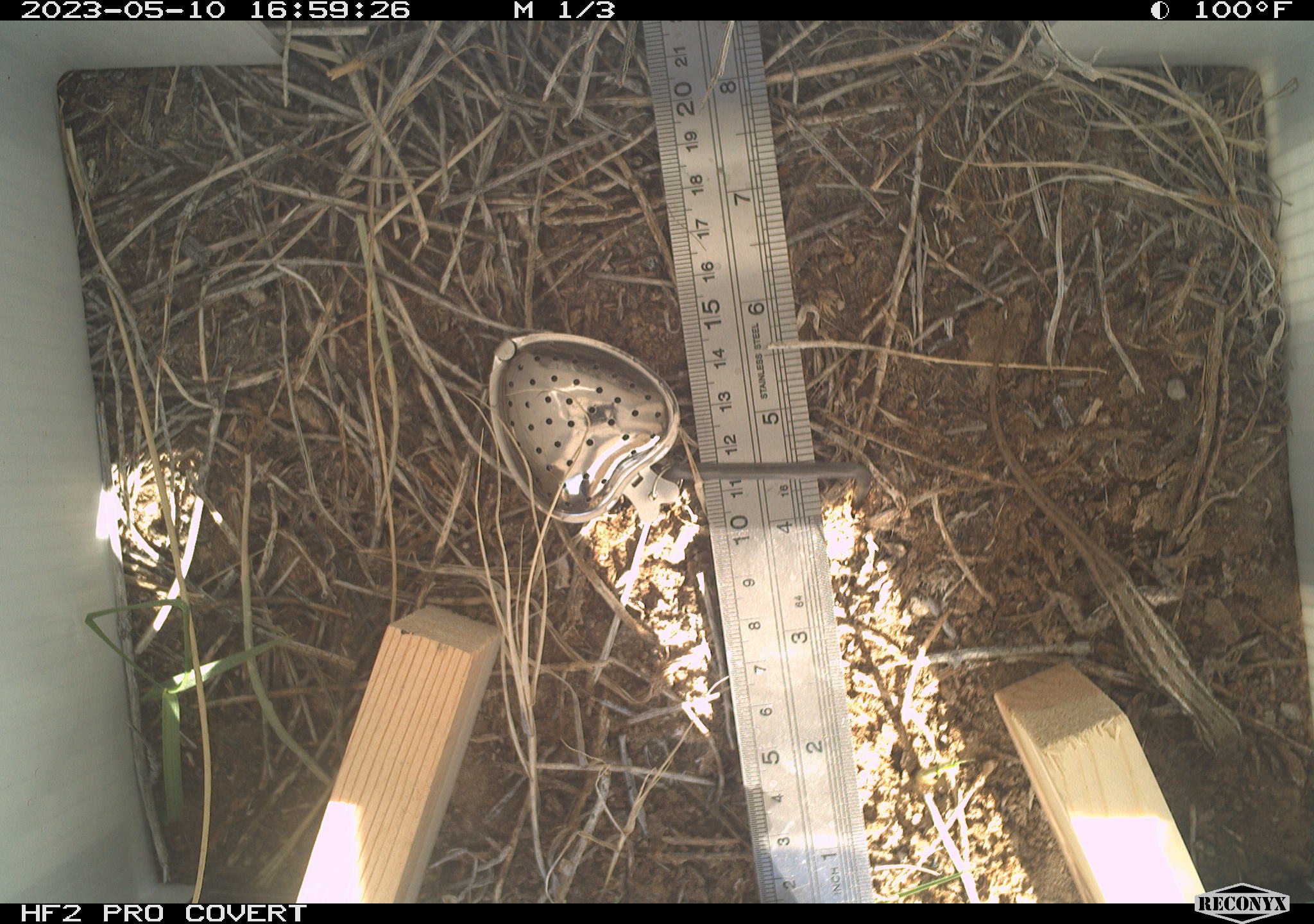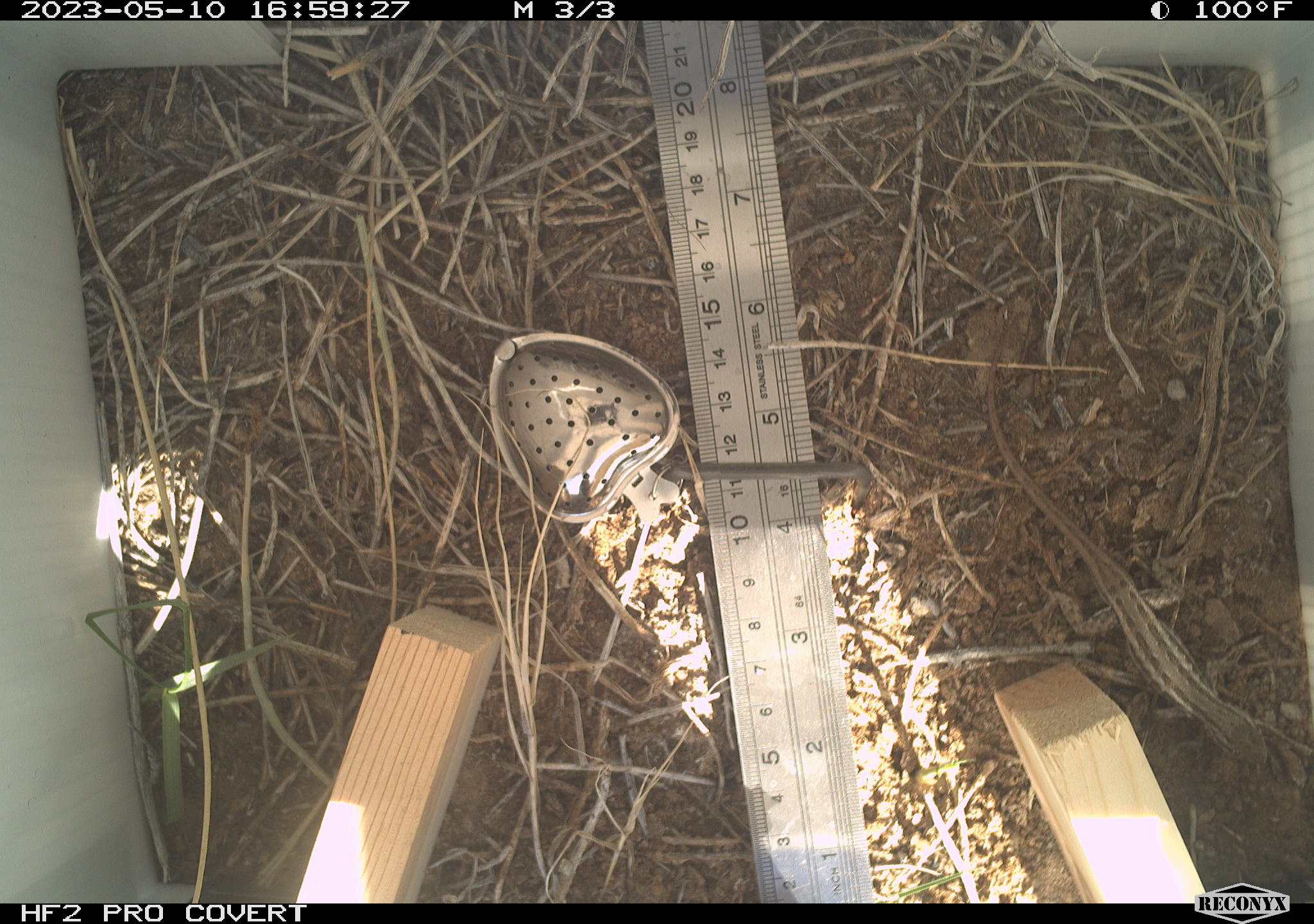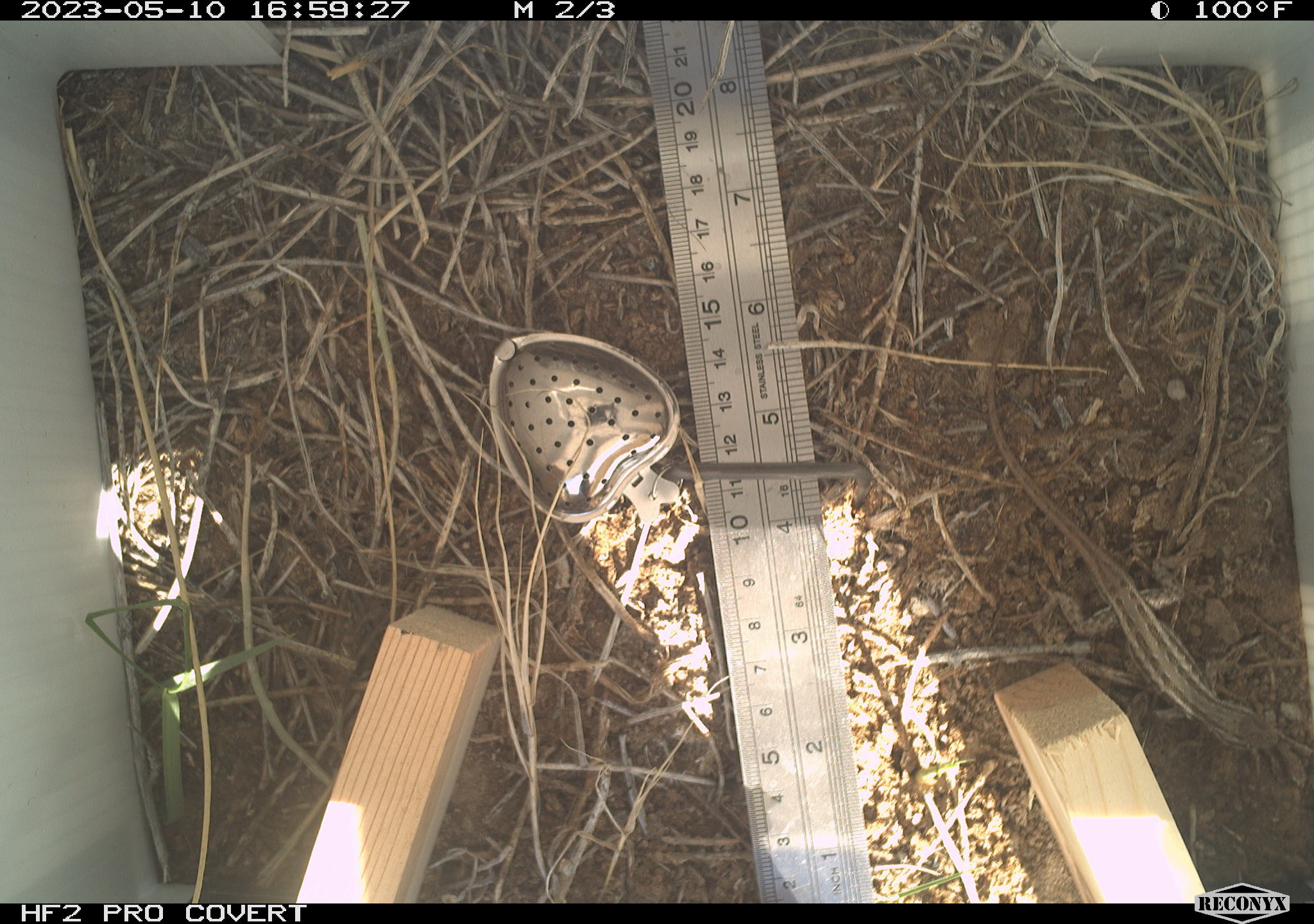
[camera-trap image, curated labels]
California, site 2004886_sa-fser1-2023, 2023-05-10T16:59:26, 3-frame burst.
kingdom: Animalia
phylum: Chordata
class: Reptilia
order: Squamata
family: Phrynosomatidae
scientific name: Phrynosomatidae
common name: phrynosomatid lizards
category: phrynosomatidae family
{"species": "phrynosomatidae family (phrynosomatid lizards) (Phrynosomatidae)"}